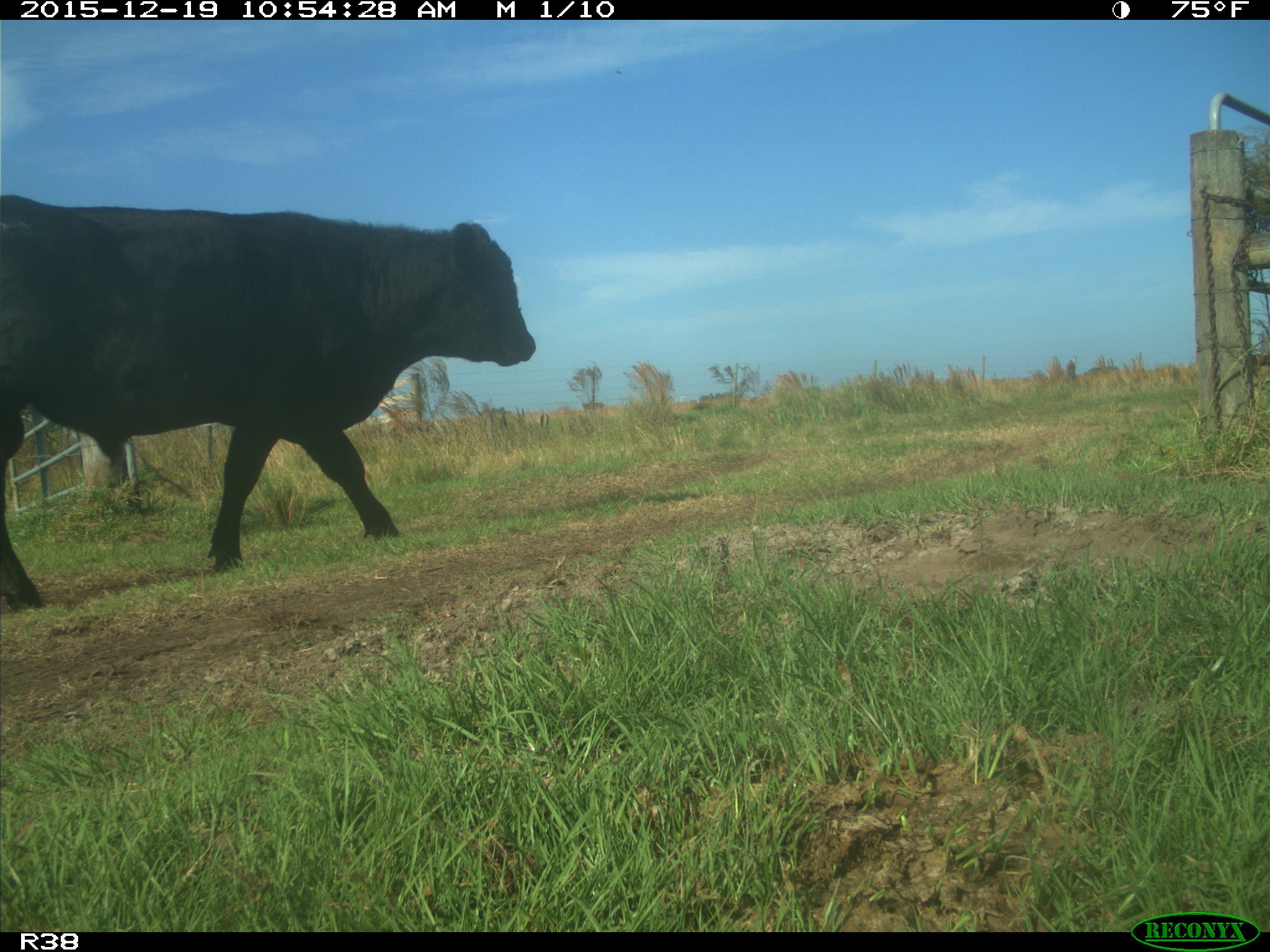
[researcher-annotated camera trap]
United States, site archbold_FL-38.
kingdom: Animalia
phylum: Chordata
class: Mammalia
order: Artiodactyla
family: Bovidae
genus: Bos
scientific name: Bos taurus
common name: domestic cow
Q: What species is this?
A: Bos taurus (domestic cow).